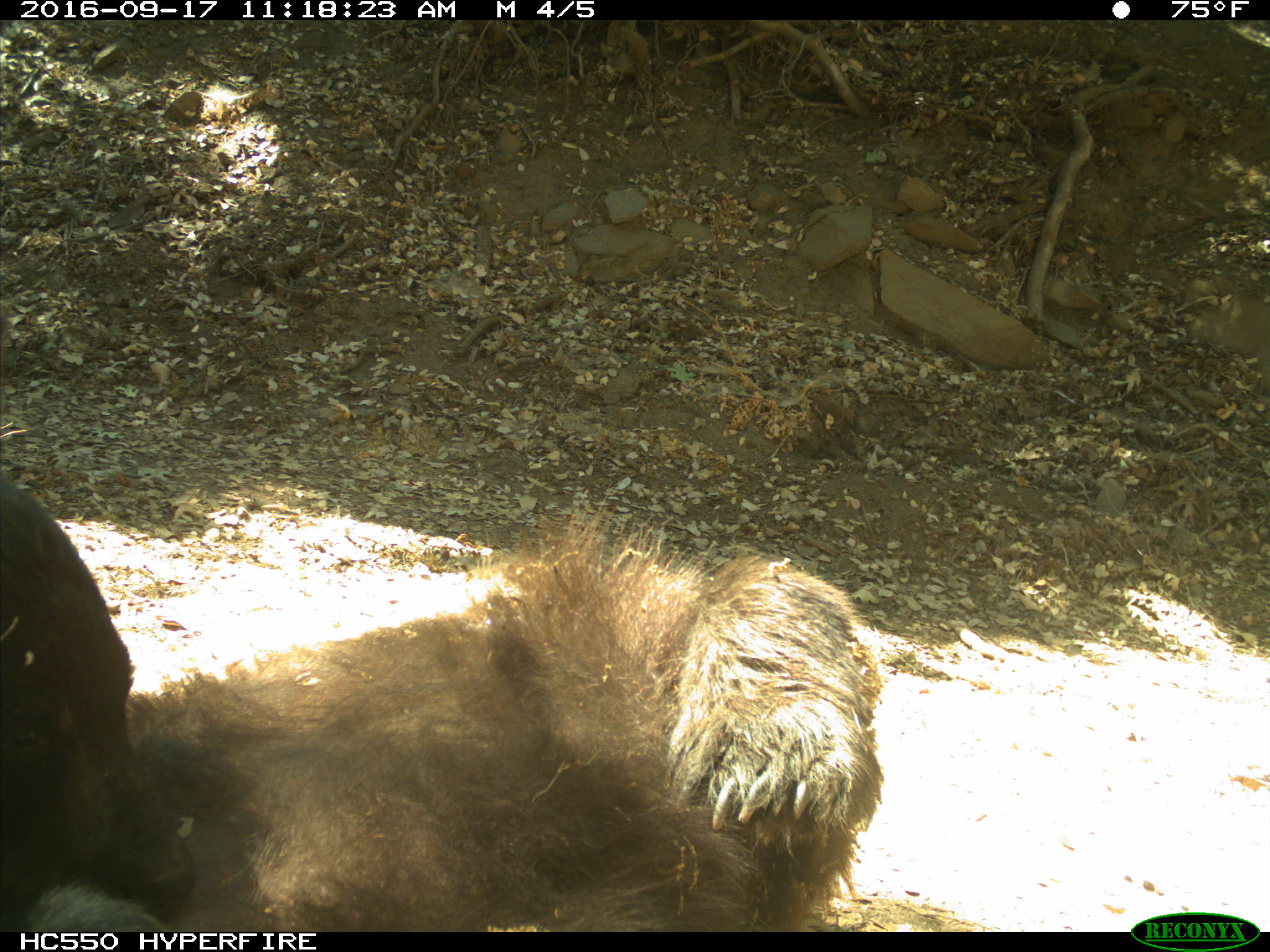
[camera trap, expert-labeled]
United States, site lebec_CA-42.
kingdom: Animalia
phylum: Chordata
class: Mammalia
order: Carnivora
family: Ursidae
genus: Ursus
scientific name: Ursus americanus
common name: american black bear